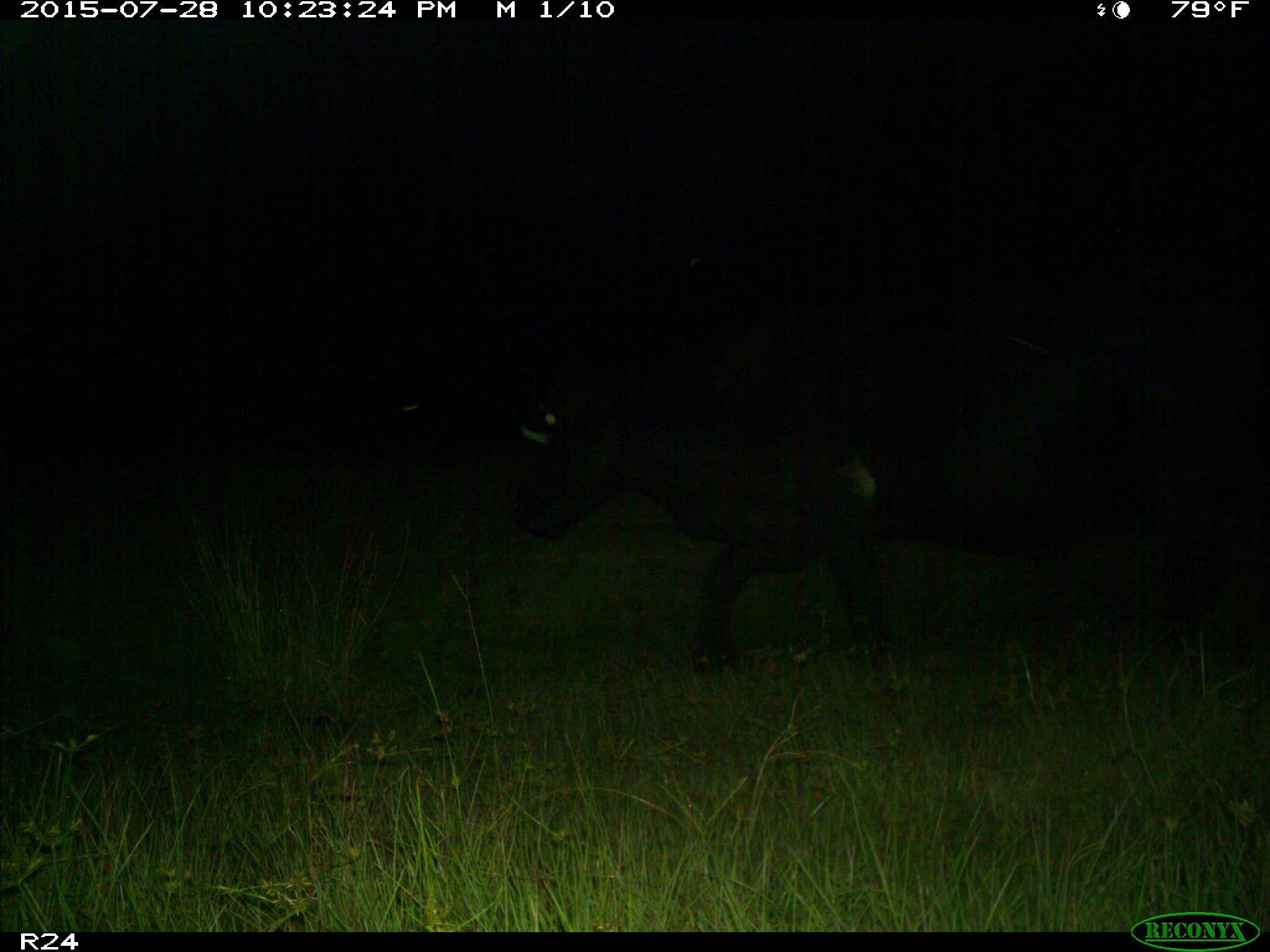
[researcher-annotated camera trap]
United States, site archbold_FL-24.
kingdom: Animalia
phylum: Chordata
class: Mammalia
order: Artiodactyla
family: Bovidae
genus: Bos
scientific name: Bos taurus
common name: domestic cow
Bos taurus (domestic cow).